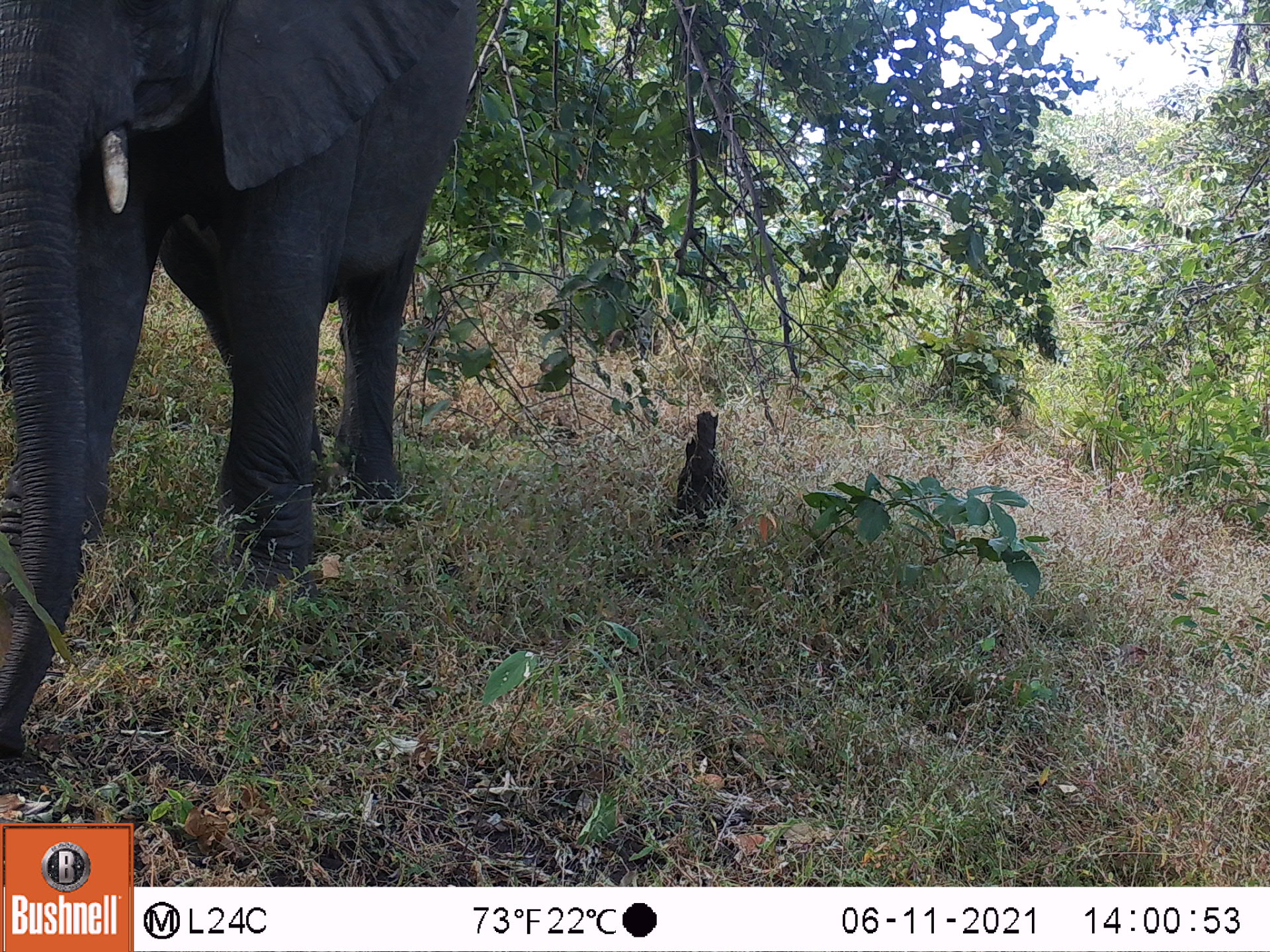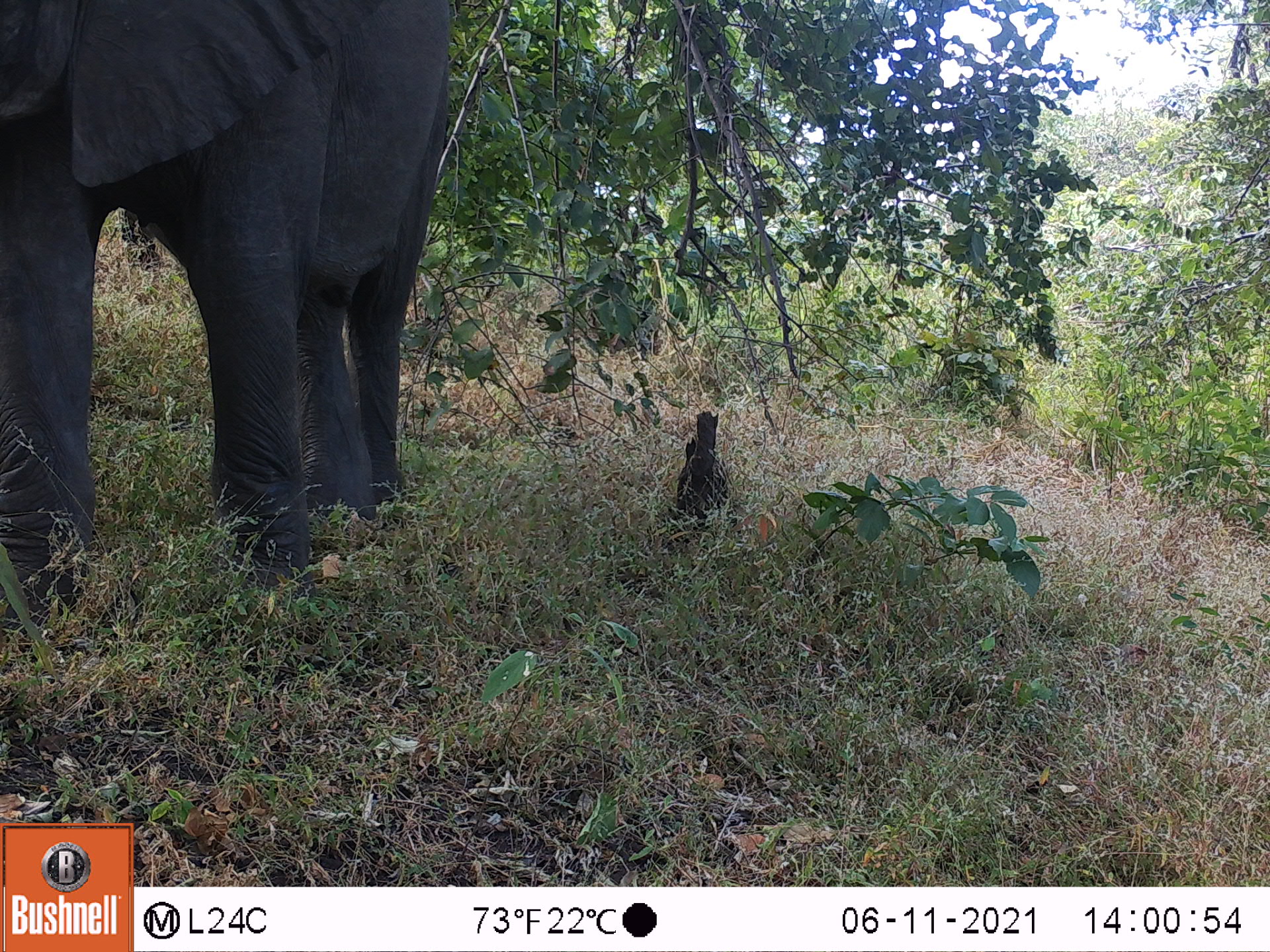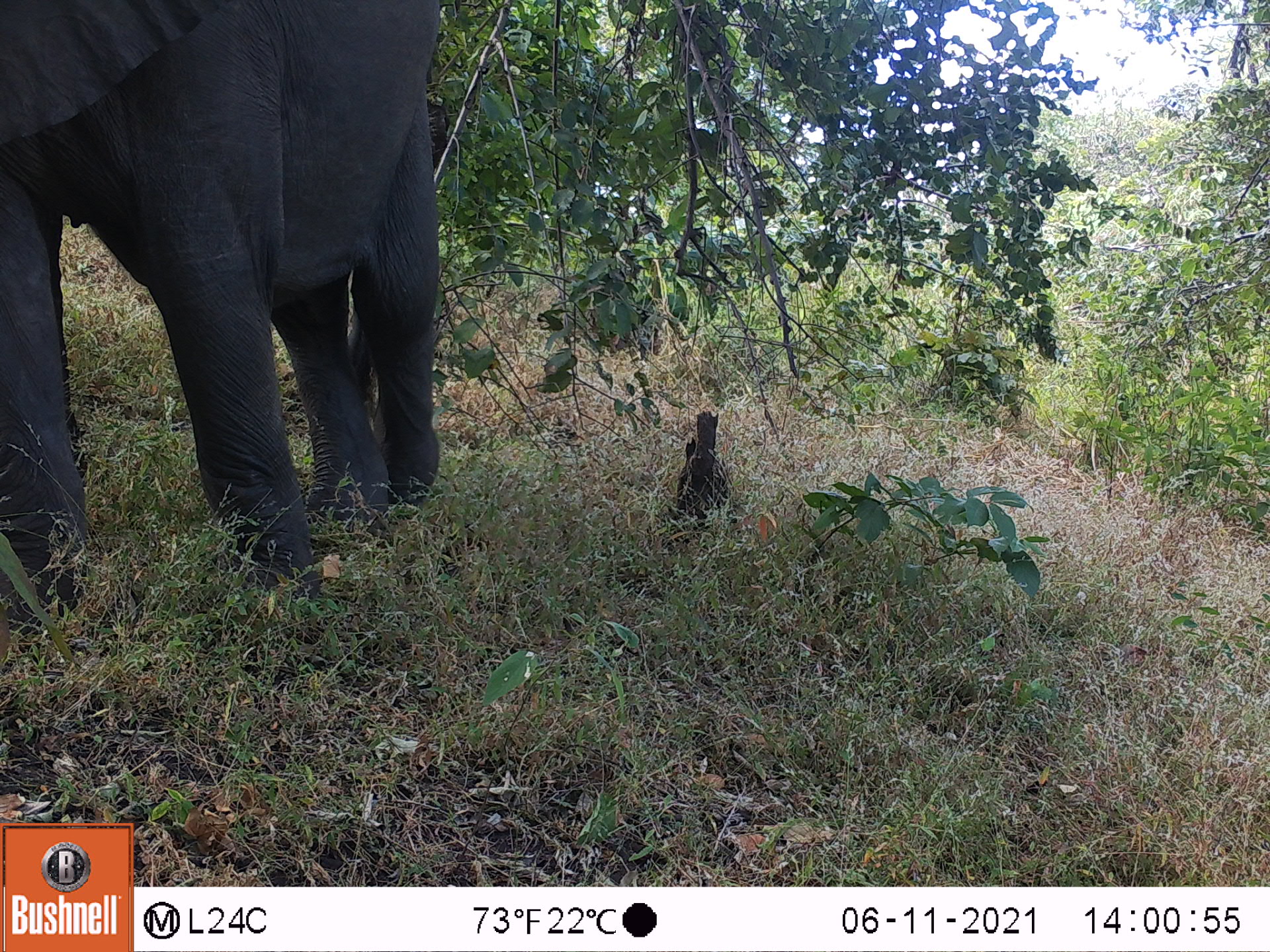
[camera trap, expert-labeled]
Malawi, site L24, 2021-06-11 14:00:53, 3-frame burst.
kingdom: Animalia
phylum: Chordata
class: Mammalia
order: Proboscidea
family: Elephantidae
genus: Loxodonta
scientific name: Loxodonta africana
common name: african savanna elephant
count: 1